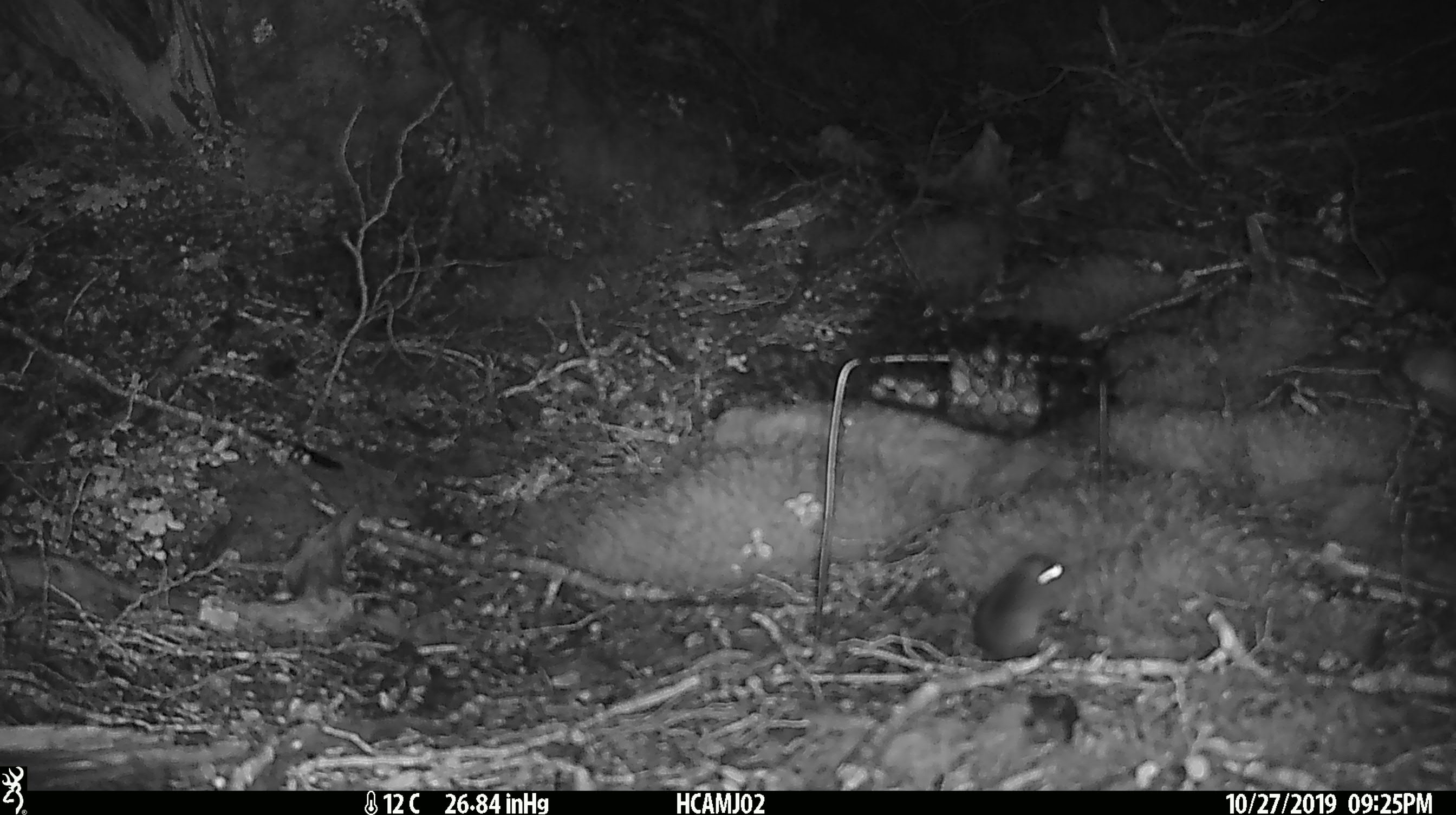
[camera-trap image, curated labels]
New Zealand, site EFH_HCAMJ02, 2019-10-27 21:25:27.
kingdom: Animalia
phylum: Chordata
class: Mammalia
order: Rodentia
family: Muridae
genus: Mus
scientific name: Mus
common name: mouse